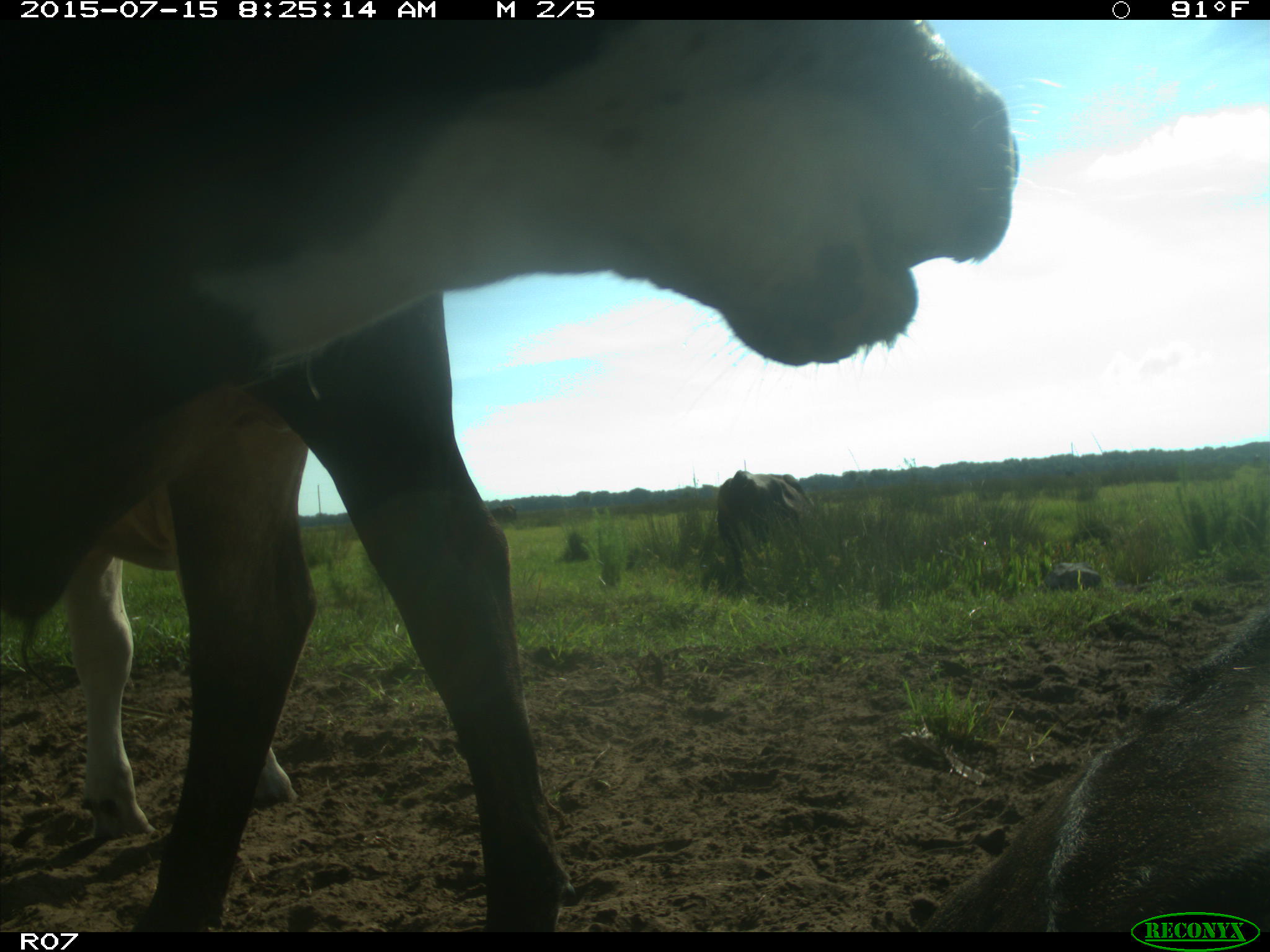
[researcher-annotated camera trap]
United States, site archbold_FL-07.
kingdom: Animalia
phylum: Chordata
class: Mammalia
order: Artiodactyla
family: Bovidae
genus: Bos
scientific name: Bos taurus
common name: domestic cow